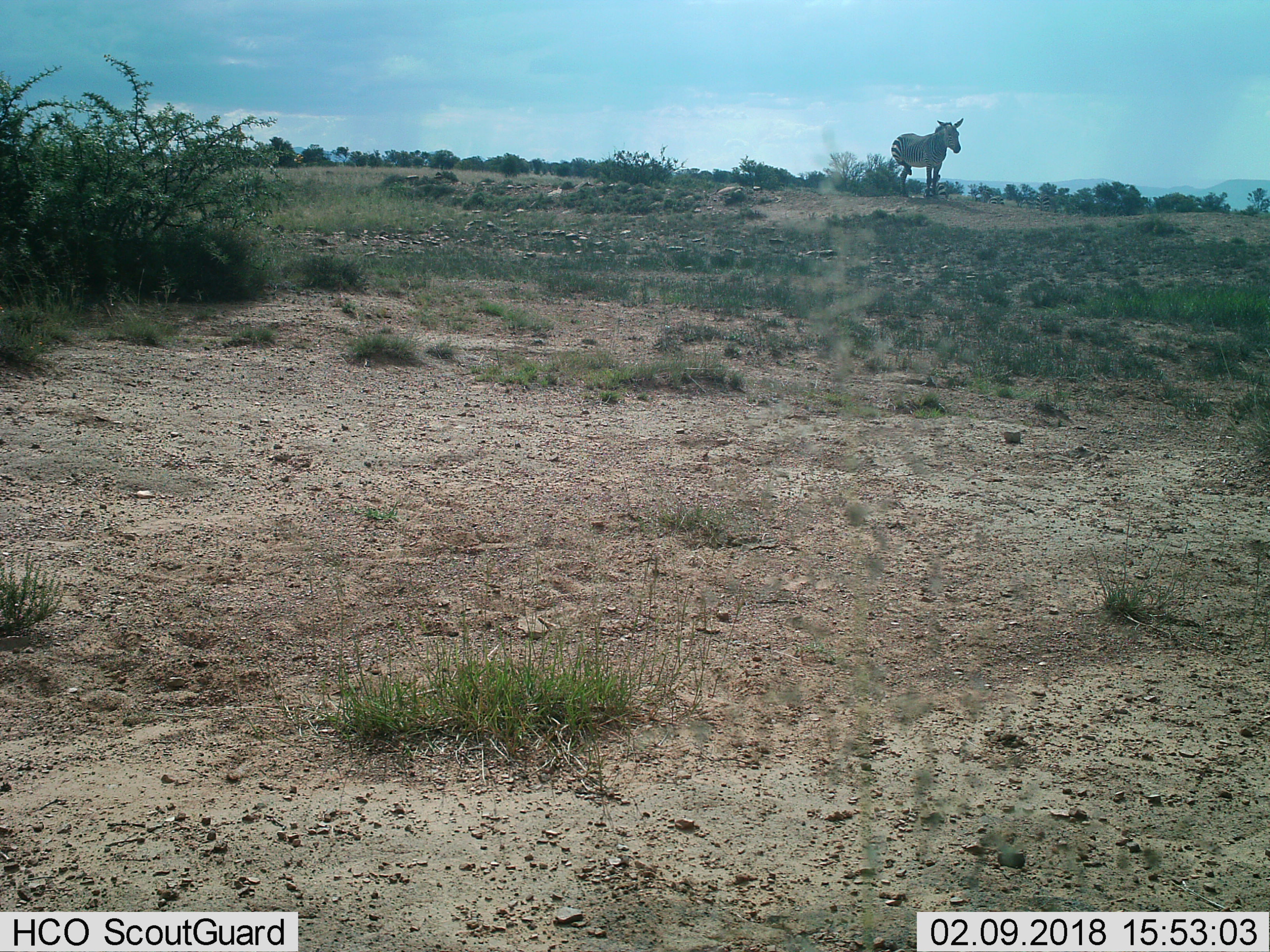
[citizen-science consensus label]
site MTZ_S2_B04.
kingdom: Animalia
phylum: Chordata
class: Mammalia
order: Perissodactyla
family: Equidae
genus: Equus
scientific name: Equus zebra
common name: mountain zebra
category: zebramountain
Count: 1.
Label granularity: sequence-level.